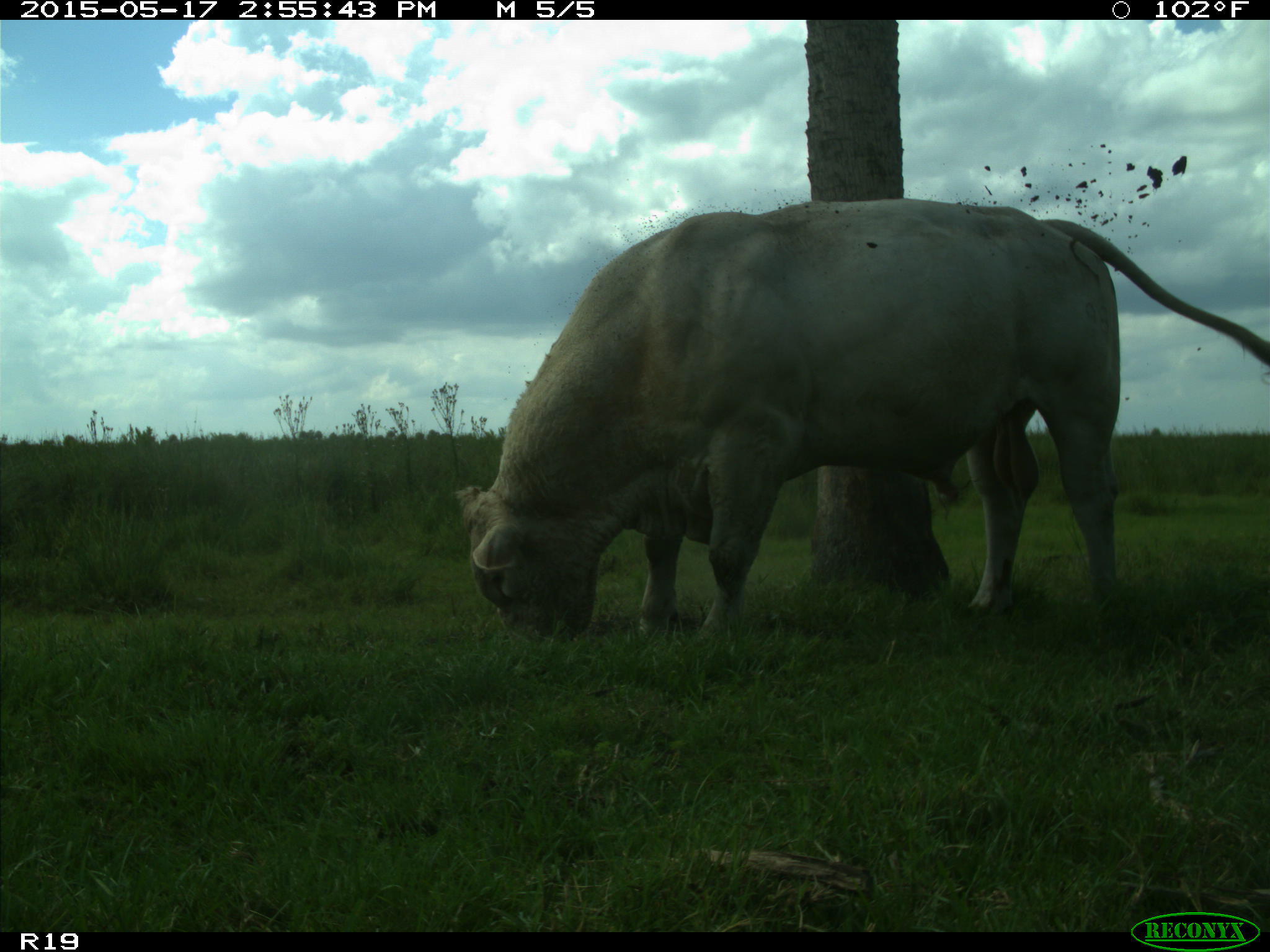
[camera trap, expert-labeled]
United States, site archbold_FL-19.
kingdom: Animalia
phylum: Chordata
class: Mammalia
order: Artiodactyla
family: Bovidae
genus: Bos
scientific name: Bos taurus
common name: domestic cow